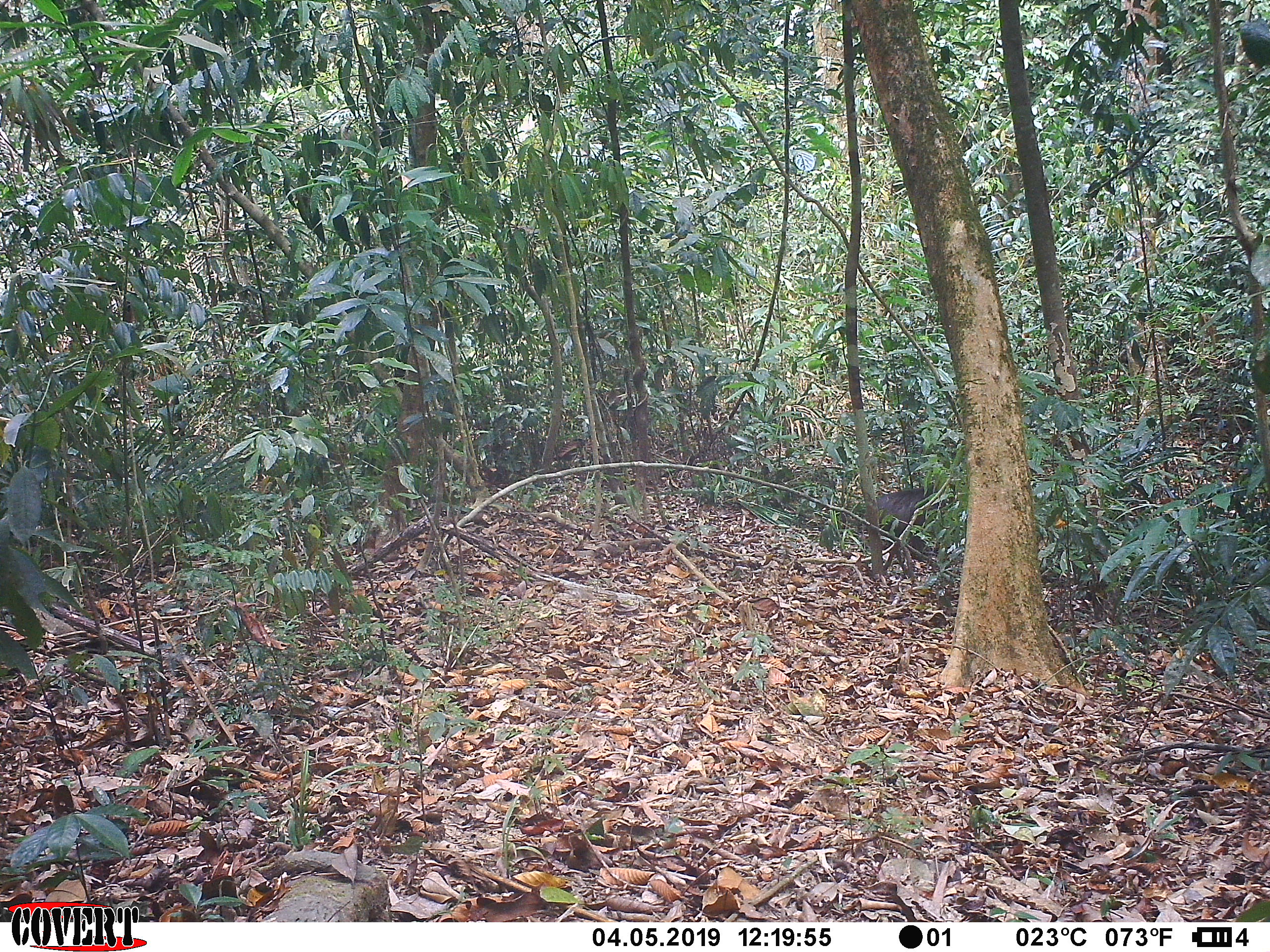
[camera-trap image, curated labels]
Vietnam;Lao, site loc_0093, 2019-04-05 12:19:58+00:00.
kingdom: Animalia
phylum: Chordata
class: Mammalia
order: Primates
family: Cercopithecidae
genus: Macaca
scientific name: Macaca arctoides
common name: stump-tailed macaque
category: stump tailed macaque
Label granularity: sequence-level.